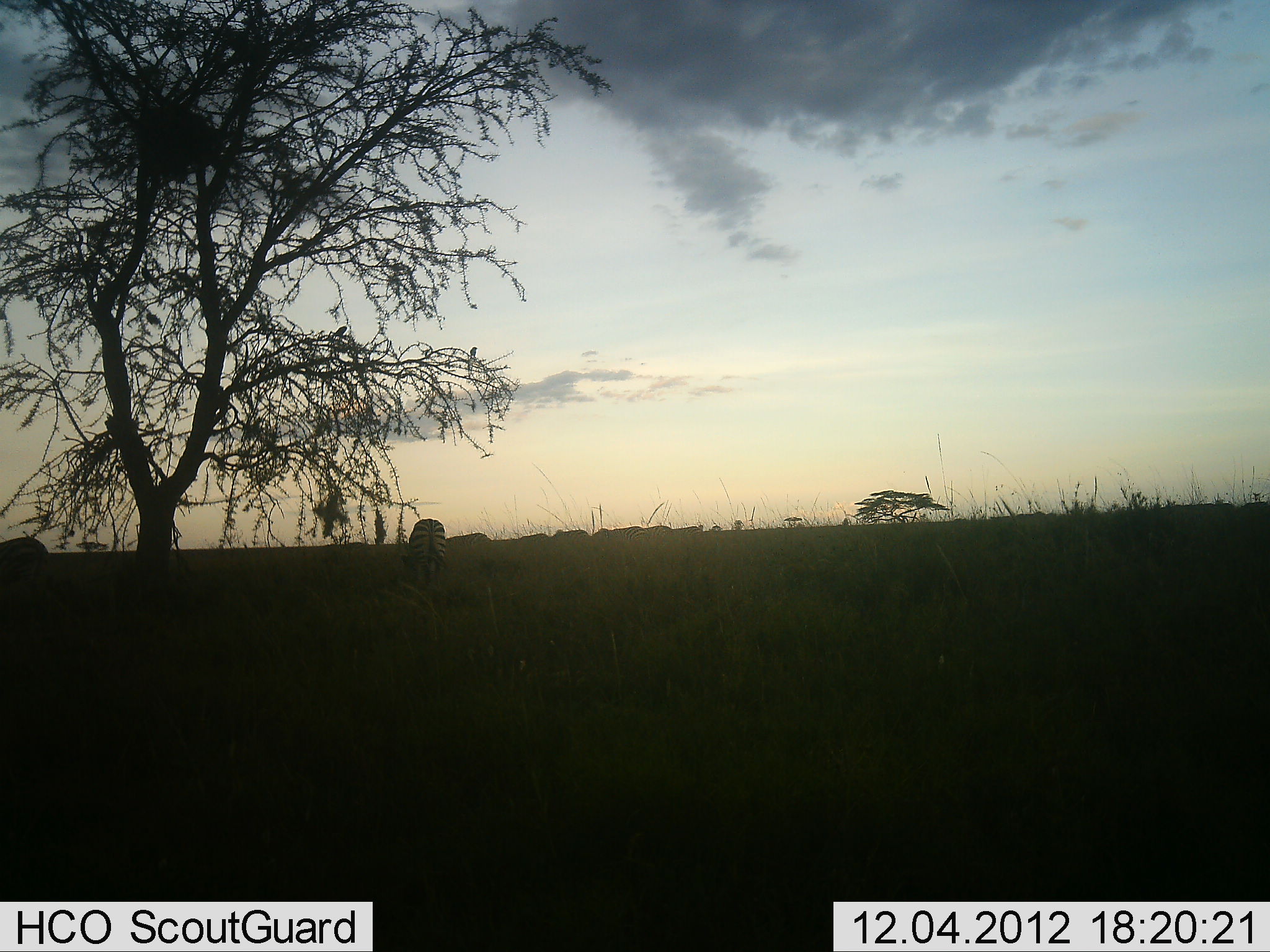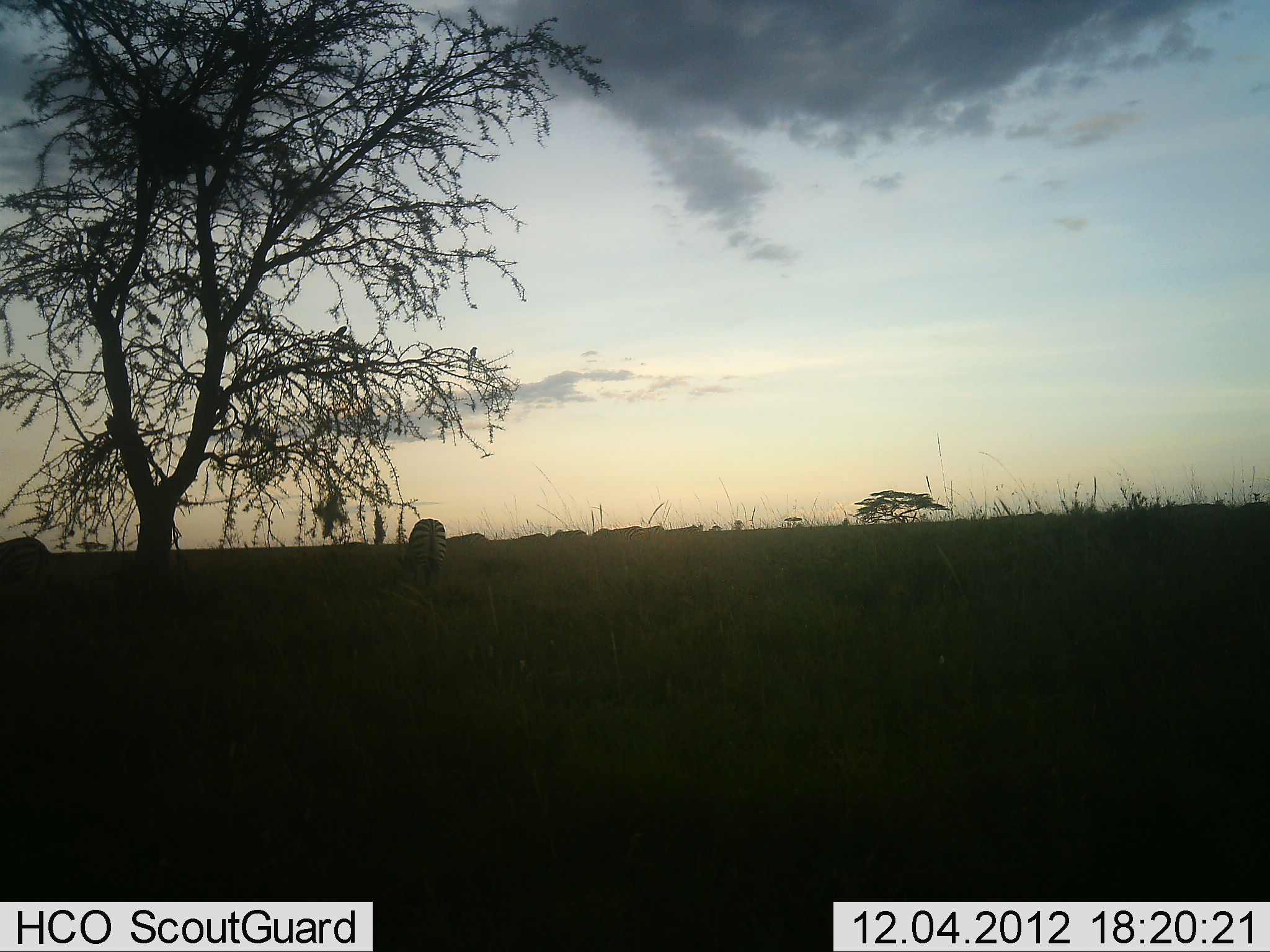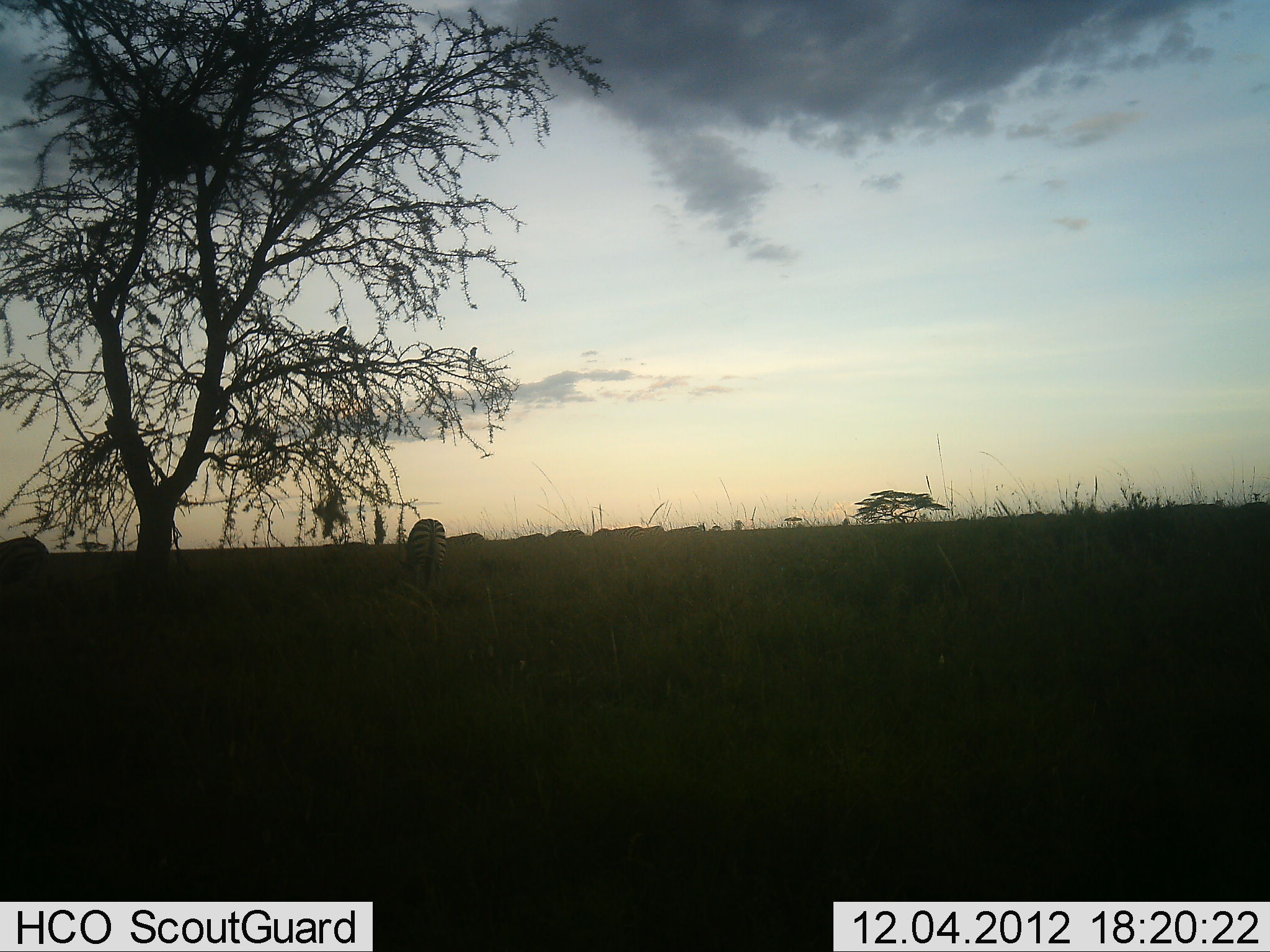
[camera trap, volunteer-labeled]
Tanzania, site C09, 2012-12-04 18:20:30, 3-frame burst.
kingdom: Animalia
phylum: Chordata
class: Mammalia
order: Perissodactyla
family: Equidae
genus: Equus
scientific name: Equus quagga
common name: plains zebra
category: zebra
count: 2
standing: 36%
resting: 9%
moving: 0%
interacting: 0%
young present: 0%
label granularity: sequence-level